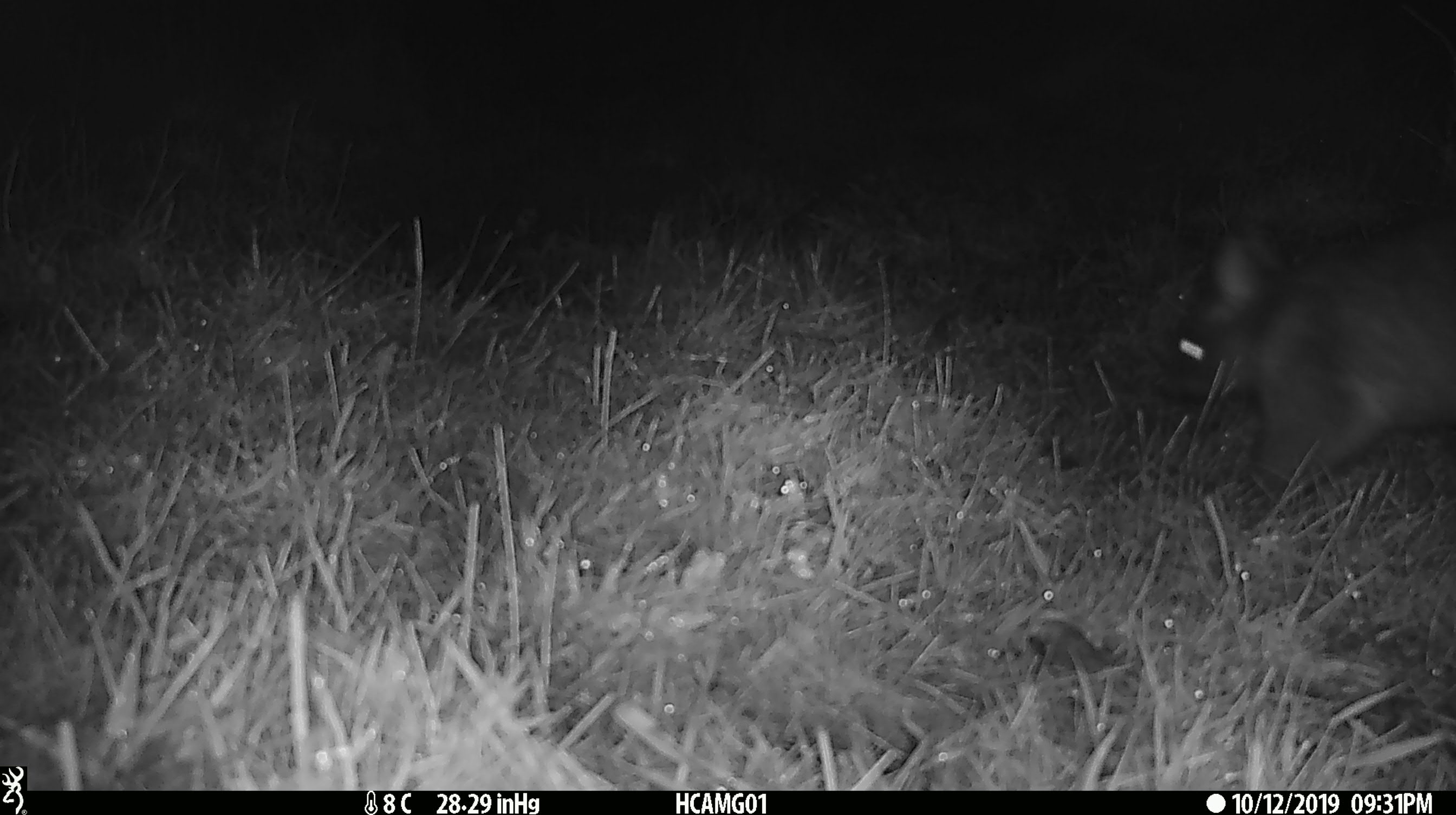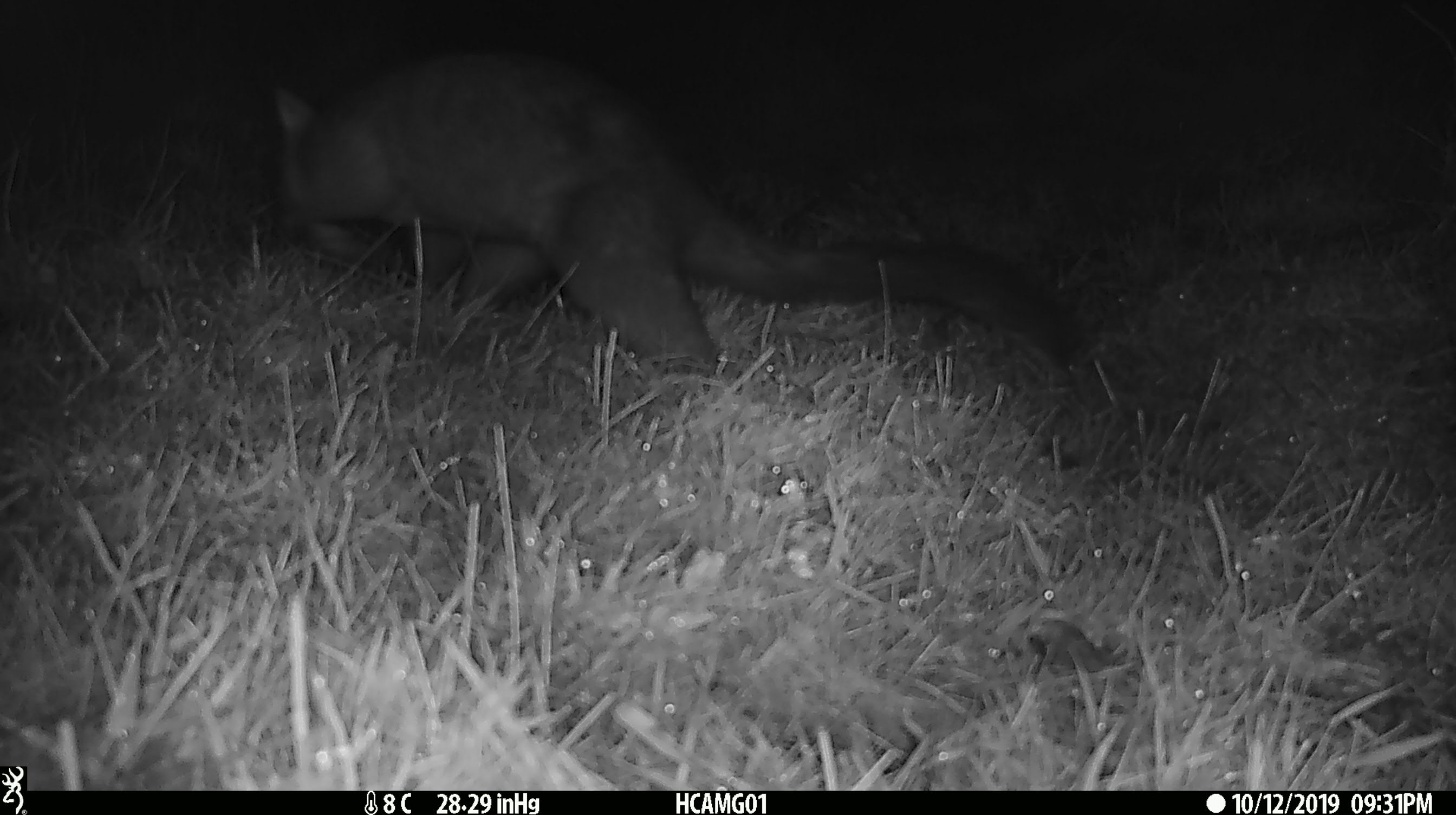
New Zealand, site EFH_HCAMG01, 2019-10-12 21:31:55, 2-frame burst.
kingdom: Animalia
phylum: Chordata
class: Mammalia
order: Diprotodontia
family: Phalangeridae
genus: Trichosurus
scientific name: Trichosurus vulpecula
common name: common brushtail possum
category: possum